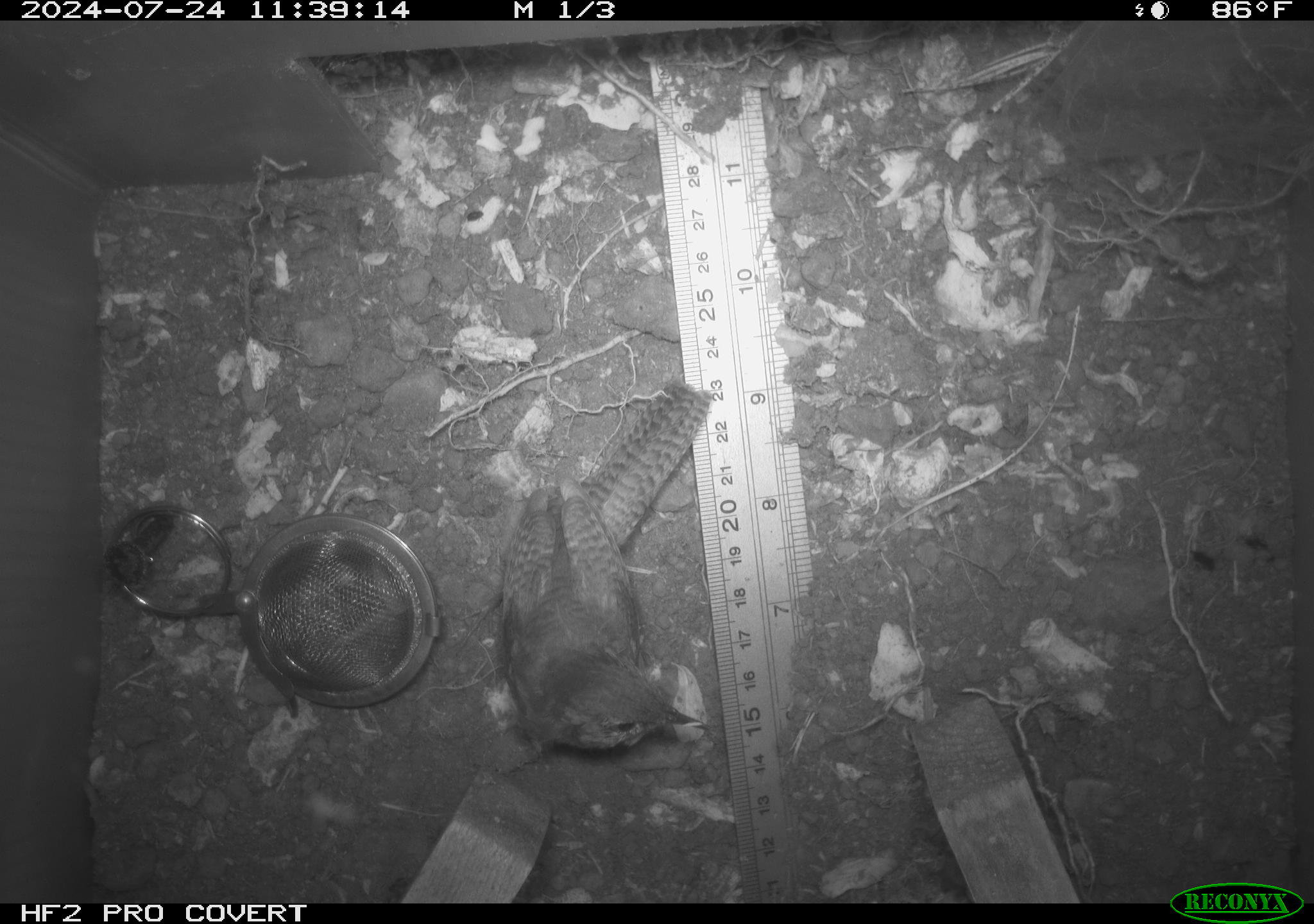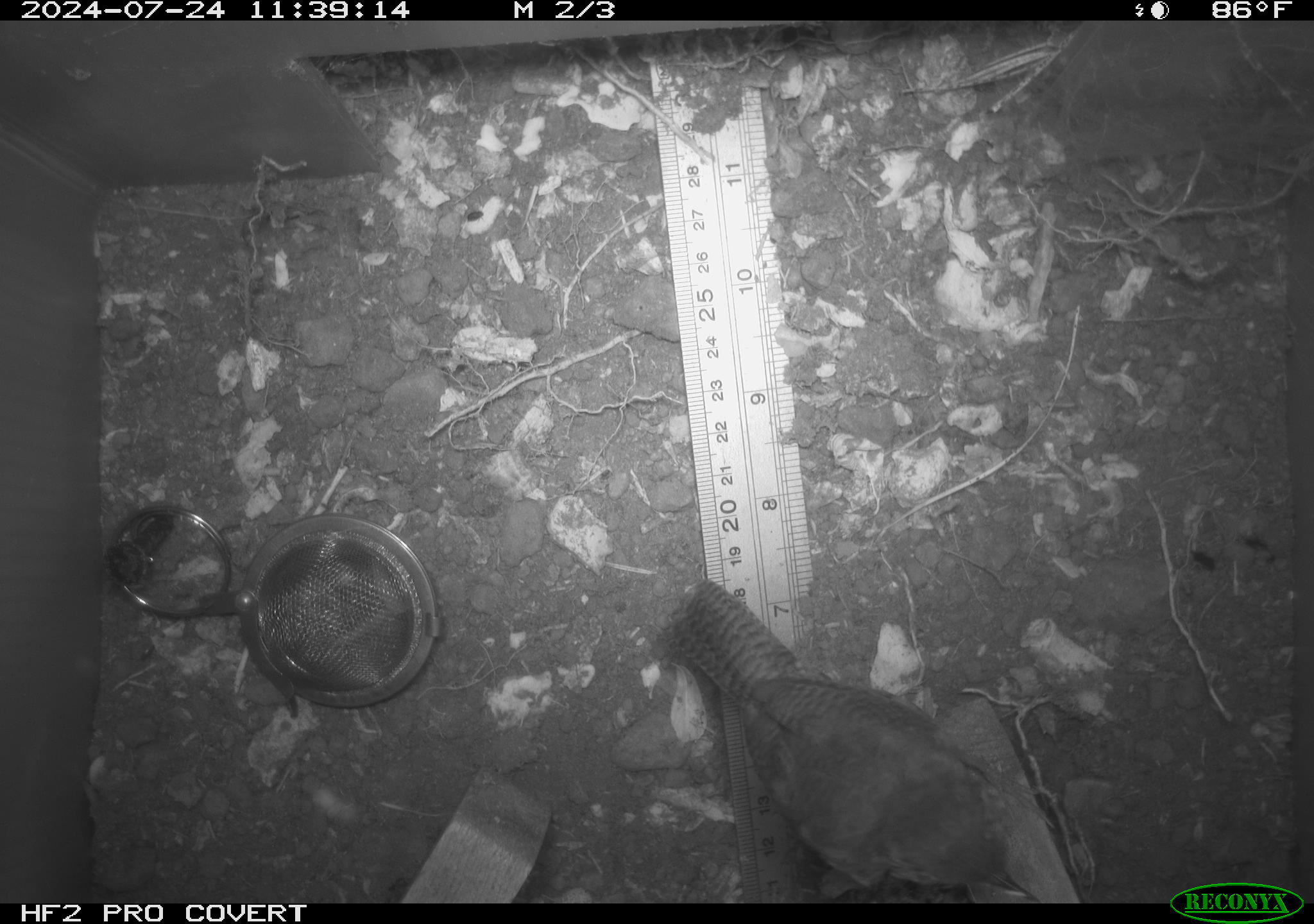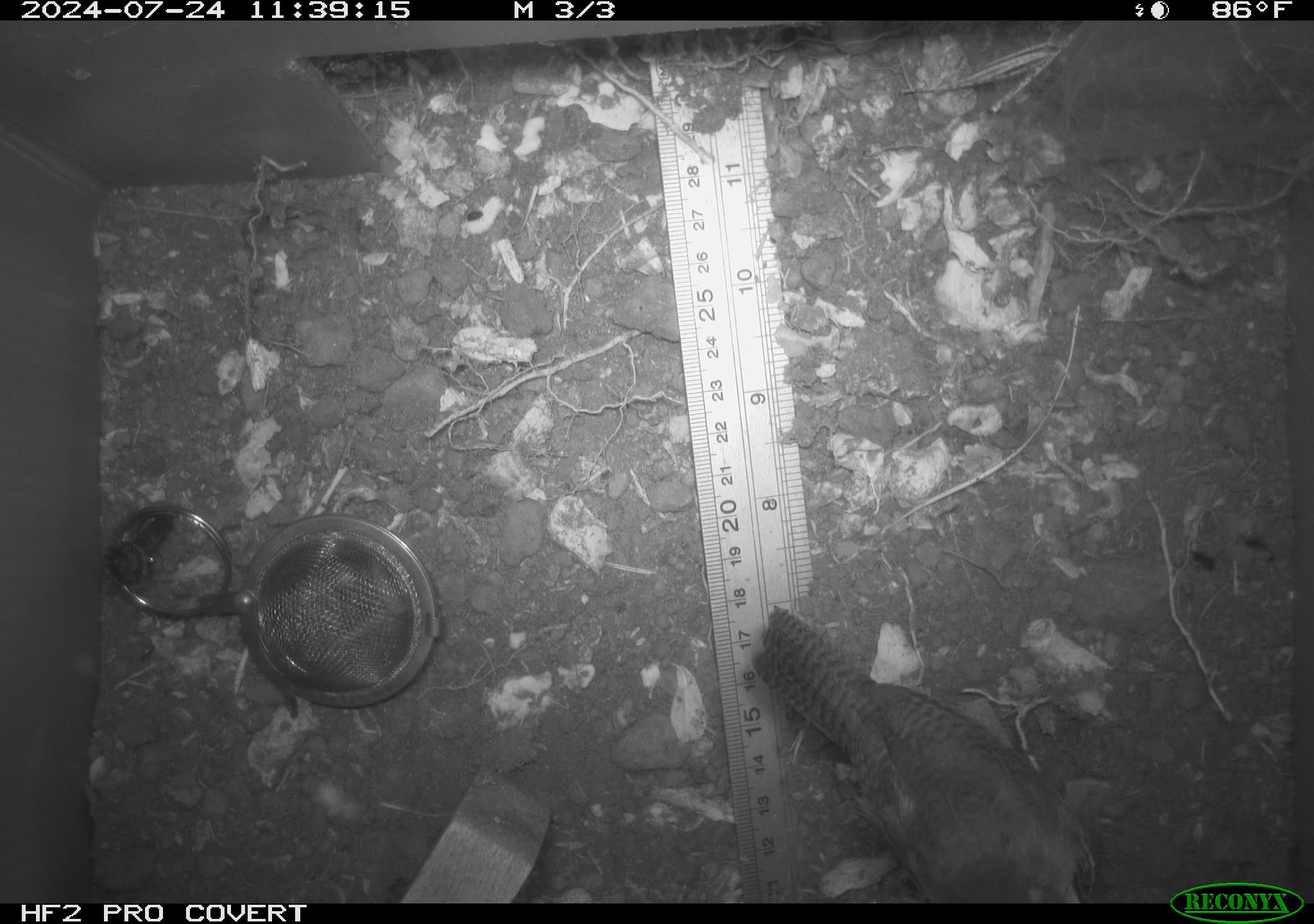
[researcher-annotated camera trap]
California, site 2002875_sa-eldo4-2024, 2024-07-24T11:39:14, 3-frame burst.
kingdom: Animalia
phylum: Chordata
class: Aves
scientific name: Aves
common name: bird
Bird (Aves).